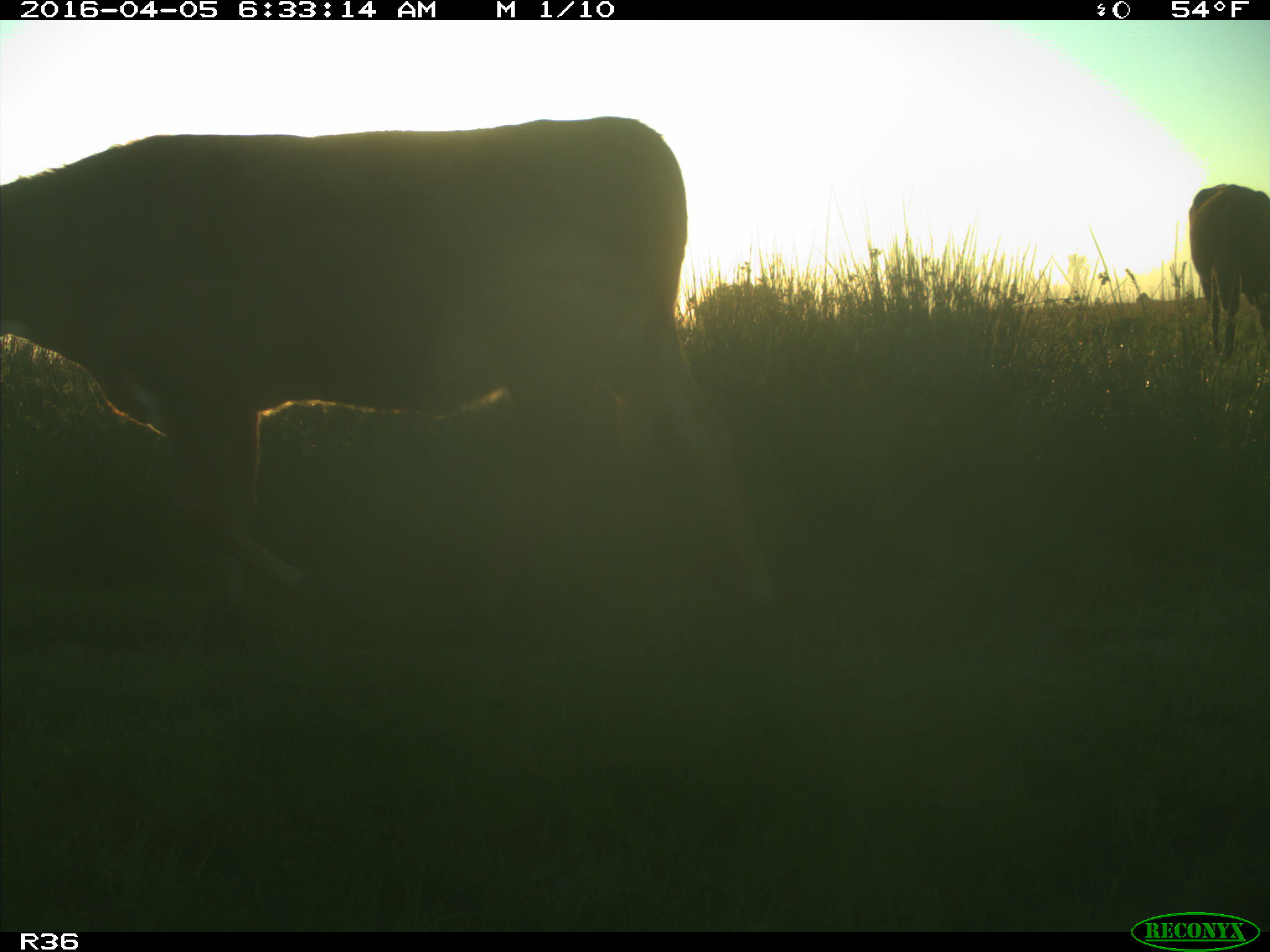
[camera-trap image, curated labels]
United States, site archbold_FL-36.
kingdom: Animalia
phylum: Chordata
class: Mammalia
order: Artiodactyla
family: Bovidae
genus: Bos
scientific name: Bos taurus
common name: domestic cow